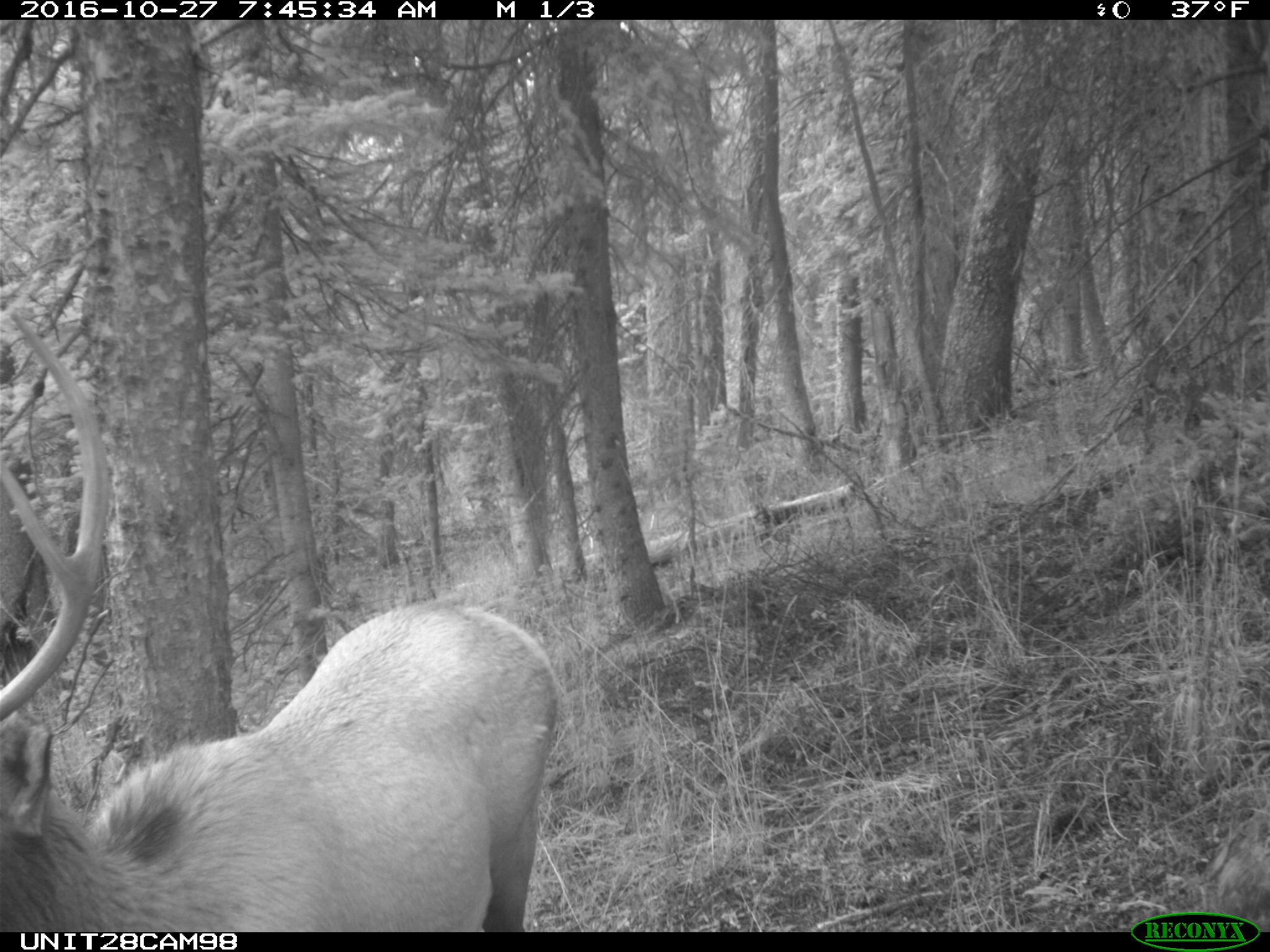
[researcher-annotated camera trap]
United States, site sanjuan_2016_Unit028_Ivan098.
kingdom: Animalia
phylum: Chordata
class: Mammalia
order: Artiodactyla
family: Cervidae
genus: Cervus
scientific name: Cervus elaphus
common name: red deer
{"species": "Cervus elaphus (red deer)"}